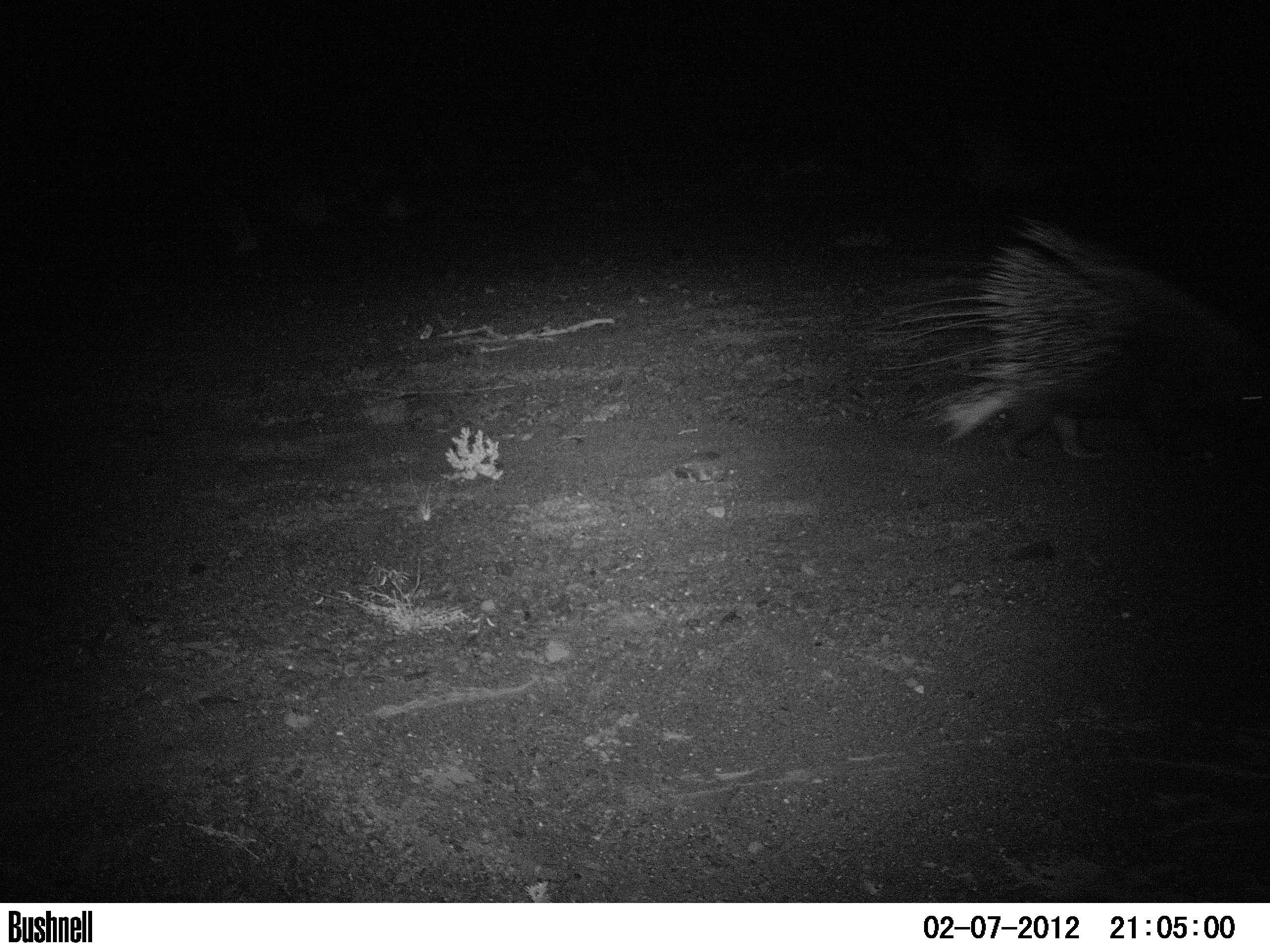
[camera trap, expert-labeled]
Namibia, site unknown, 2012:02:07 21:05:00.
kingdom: Animalia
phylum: Chordata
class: Mammalia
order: Rodentia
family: Hystricidae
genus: Hystrix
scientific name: Hystrix africaeaustralis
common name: cape porcupine